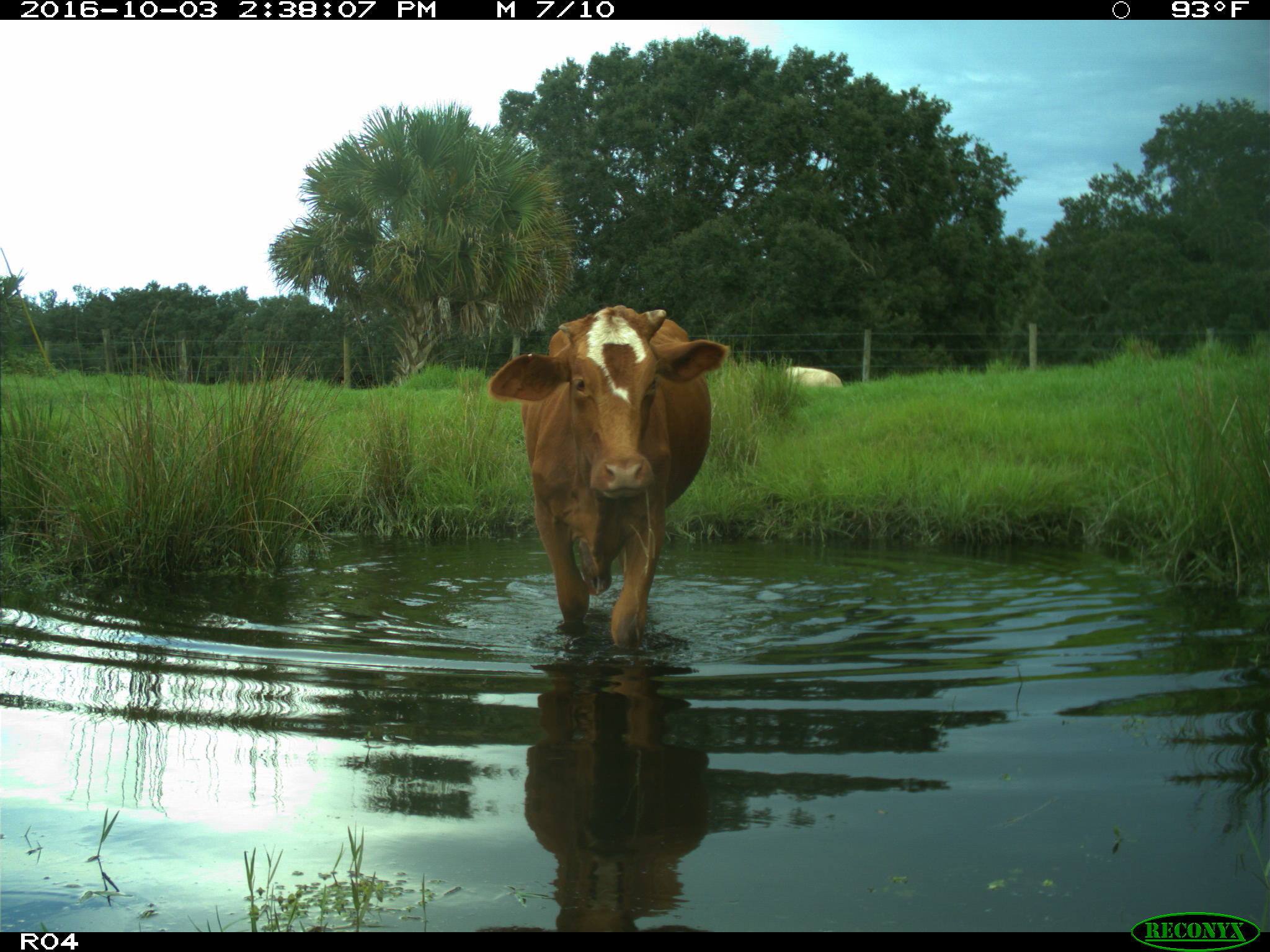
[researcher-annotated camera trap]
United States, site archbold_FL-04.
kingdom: Animalia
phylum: Chordata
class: Mammalia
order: Artiodactyla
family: Bovidae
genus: Bos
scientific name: Bos taurus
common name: domestic cow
Bos taurus (domestic cow).